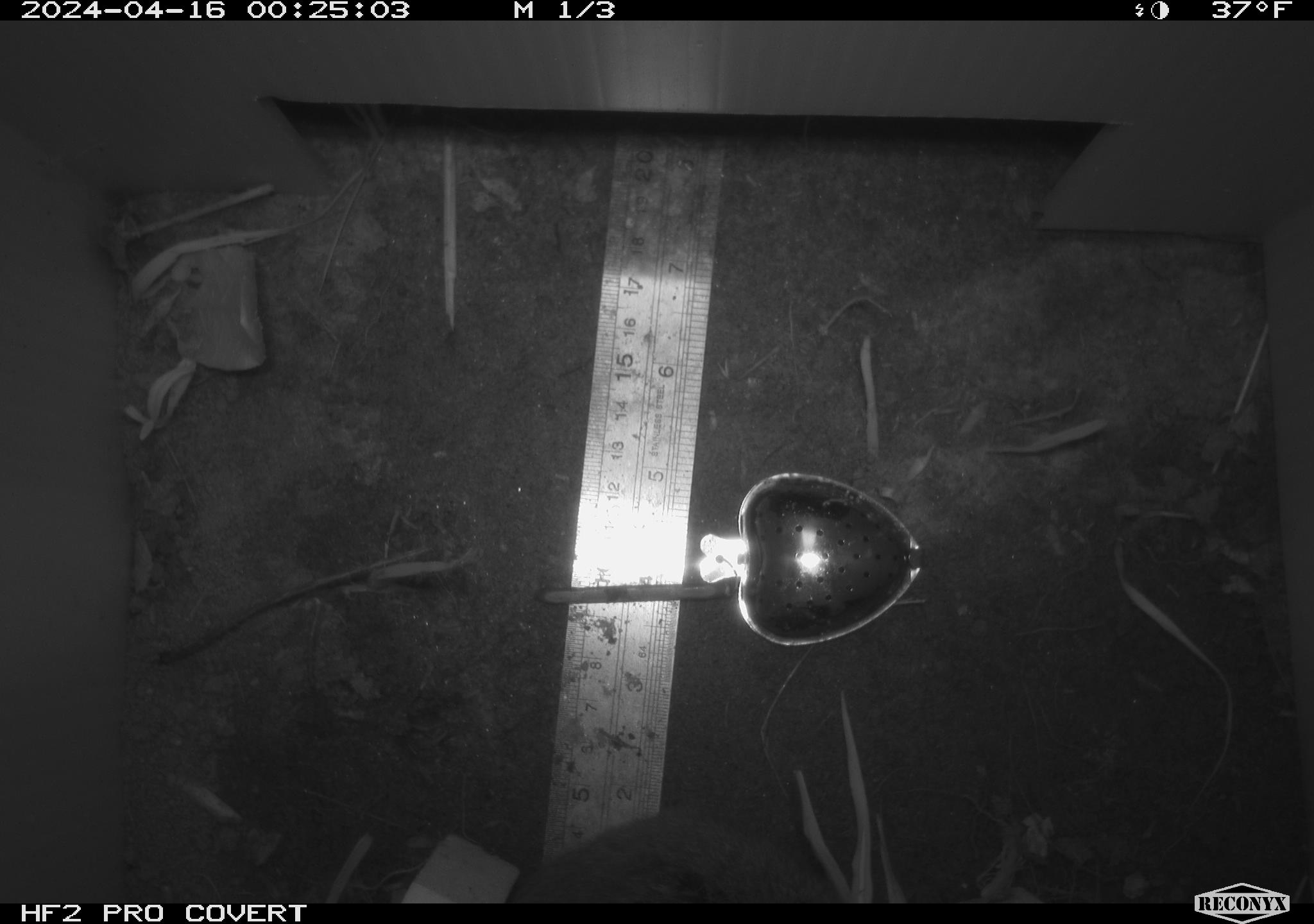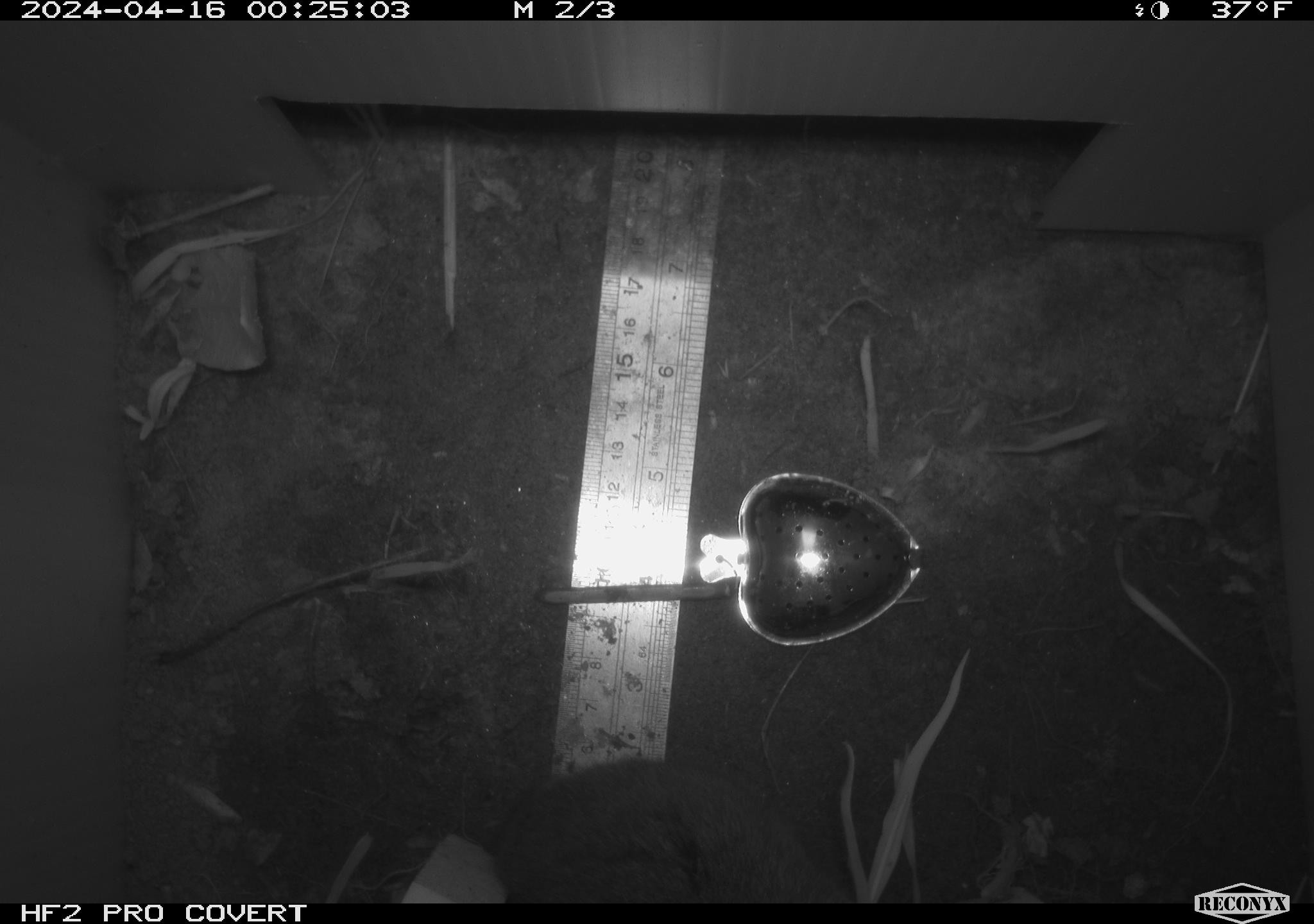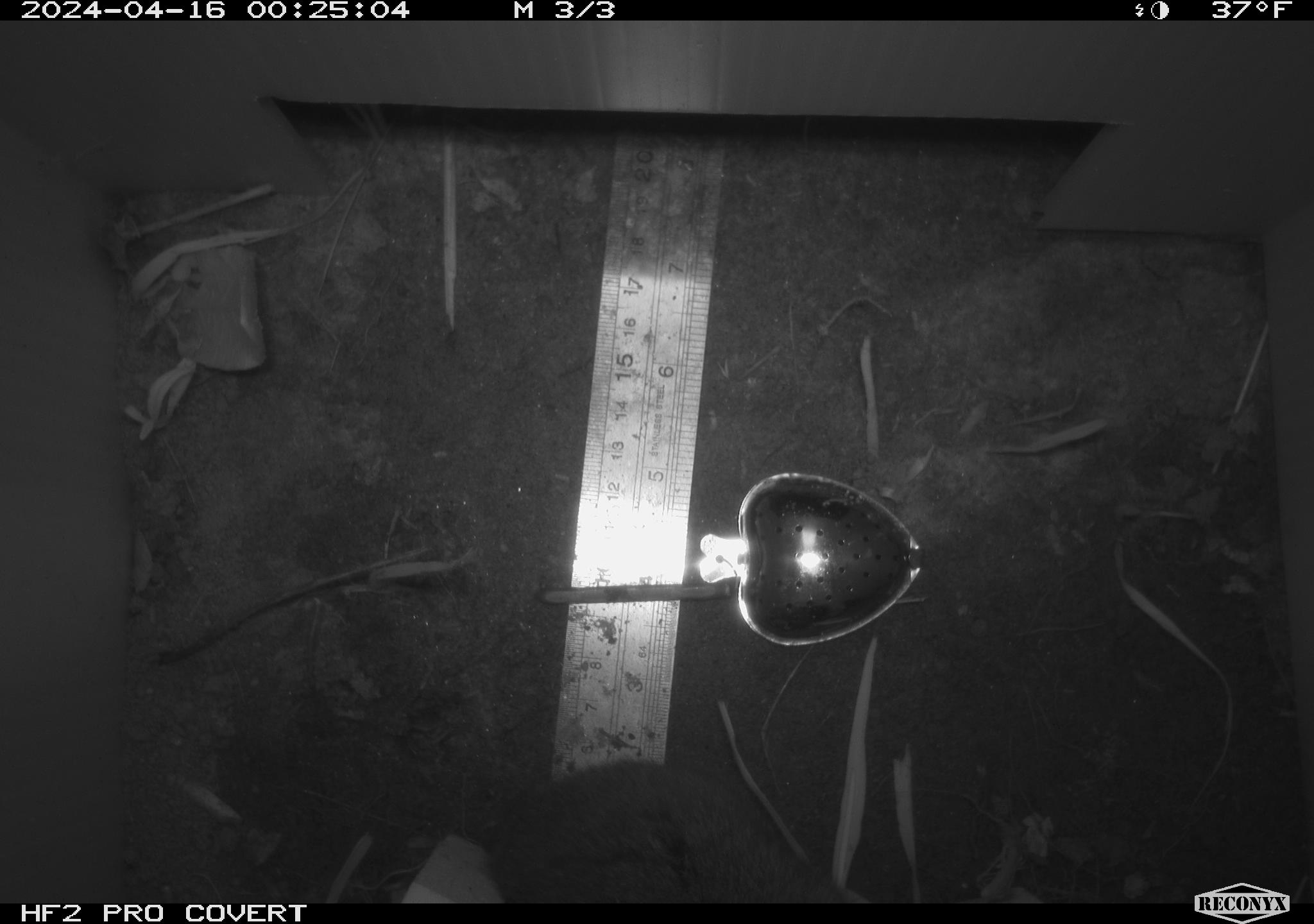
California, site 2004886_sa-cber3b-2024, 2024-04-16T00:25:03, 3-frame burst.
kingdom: Animalia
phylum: Chordata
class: Mammalia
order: Rodentia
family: Cricetidae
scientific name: Arvicolinae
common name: voles, lemmings, and muskrats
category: arvicolinae subfamily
Arvicolinae subfamily (voles, lemmings, and muskrats) (Arvicolinae).